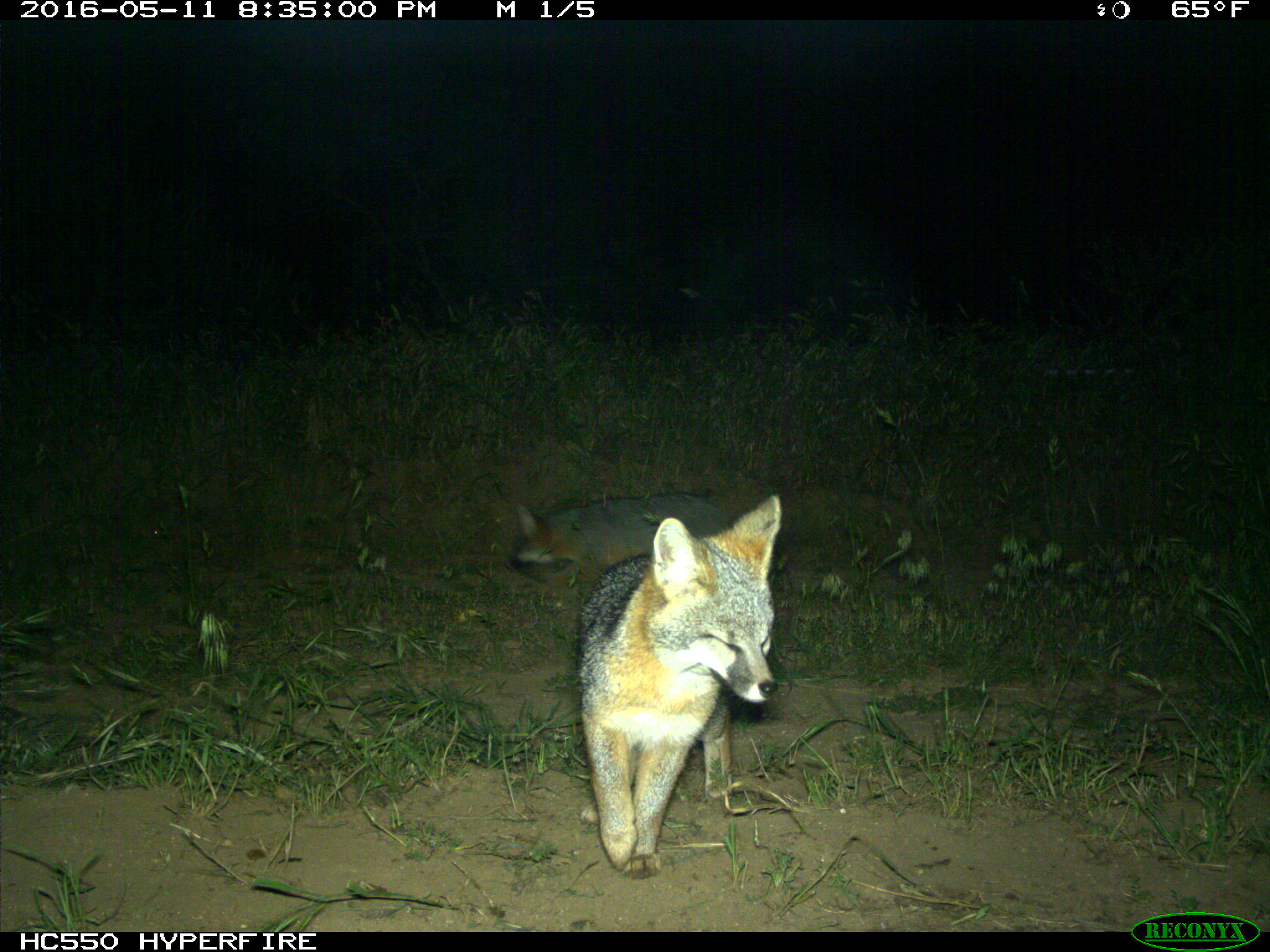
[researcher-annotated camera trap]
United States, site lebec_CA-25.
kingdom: Animalia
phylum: Chordata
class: Mammalia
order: Carnivora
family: Canidae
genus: Urocyon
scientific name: Urocyon cinereoargenteus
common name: gray fox